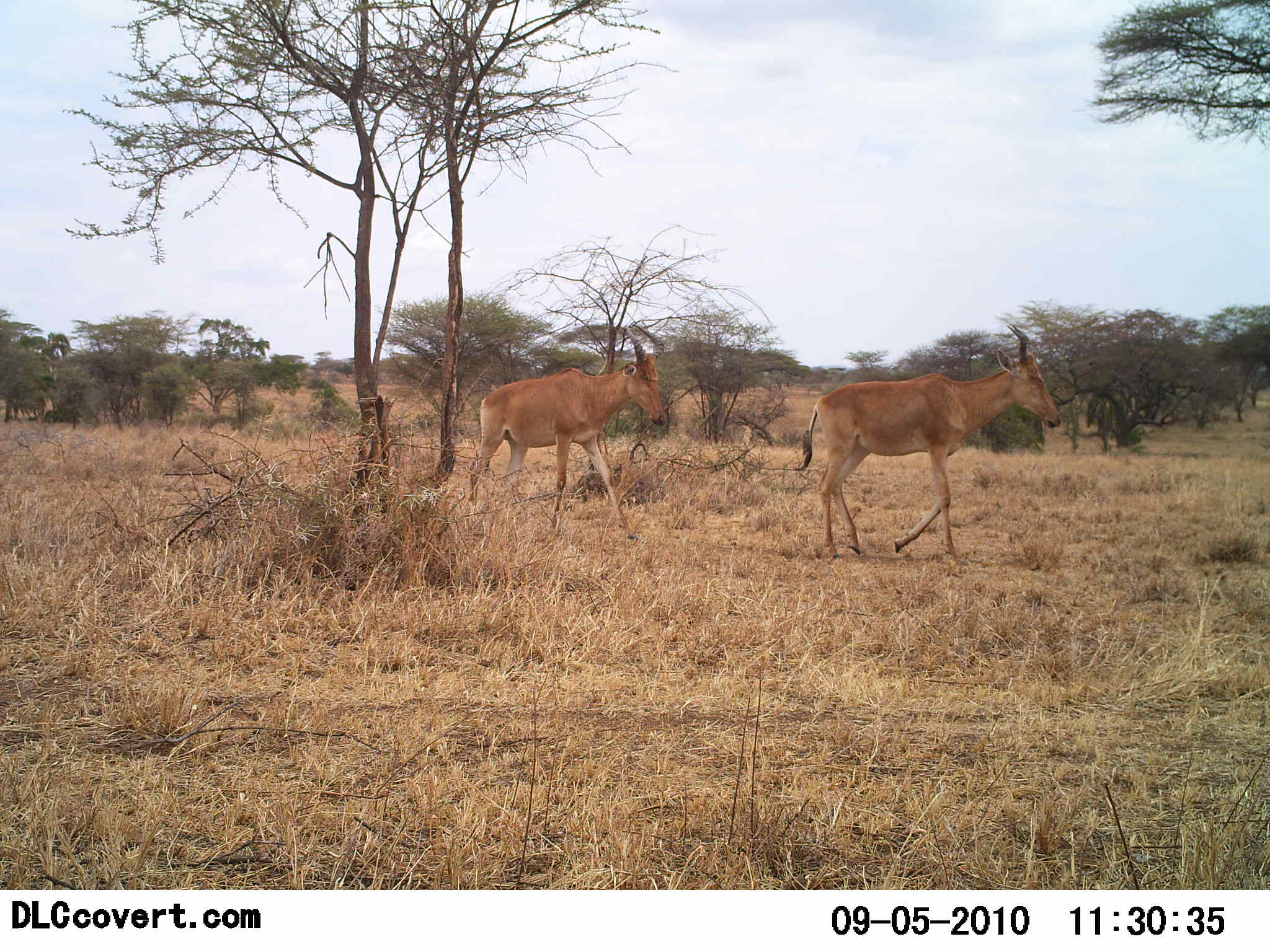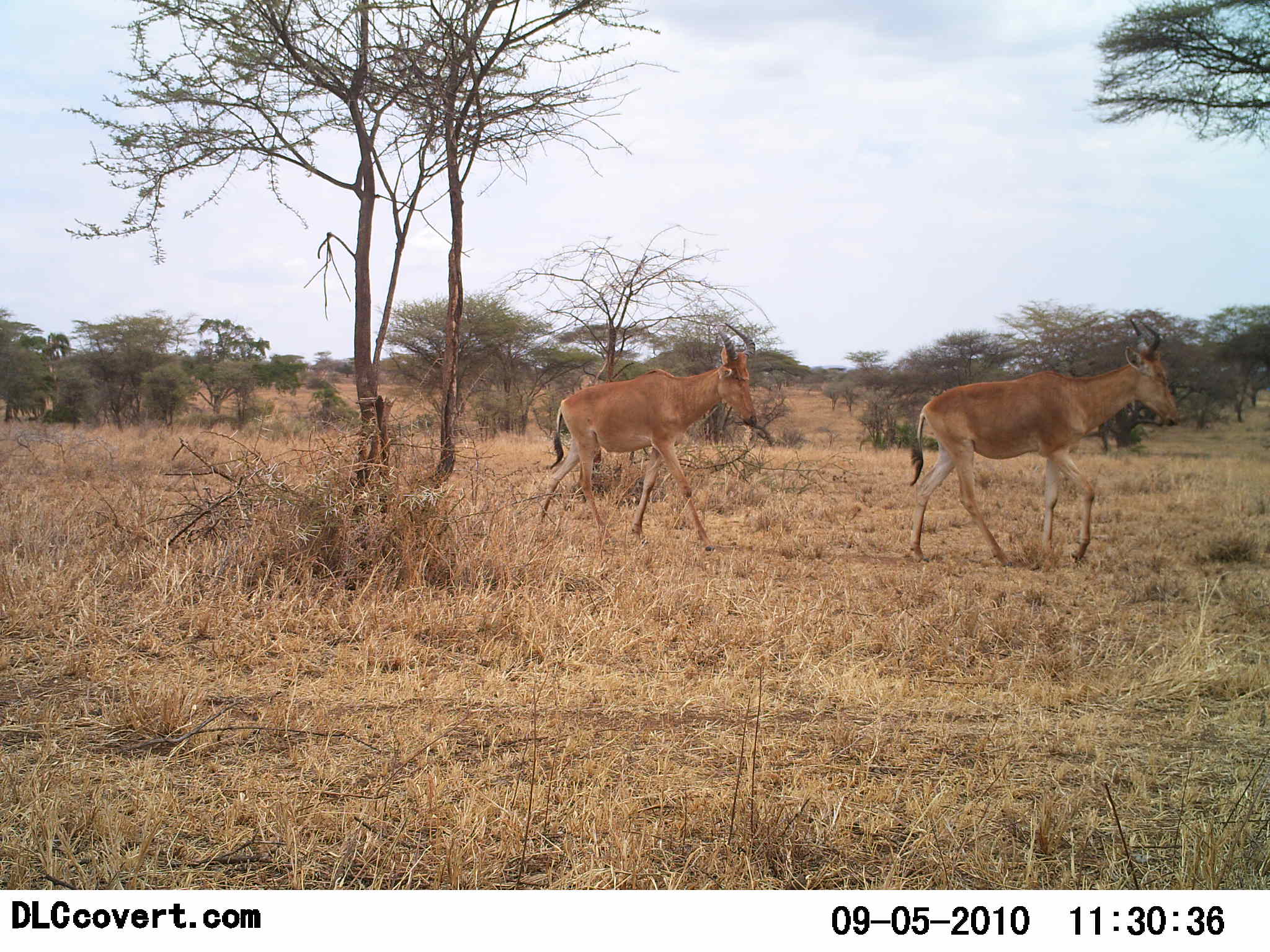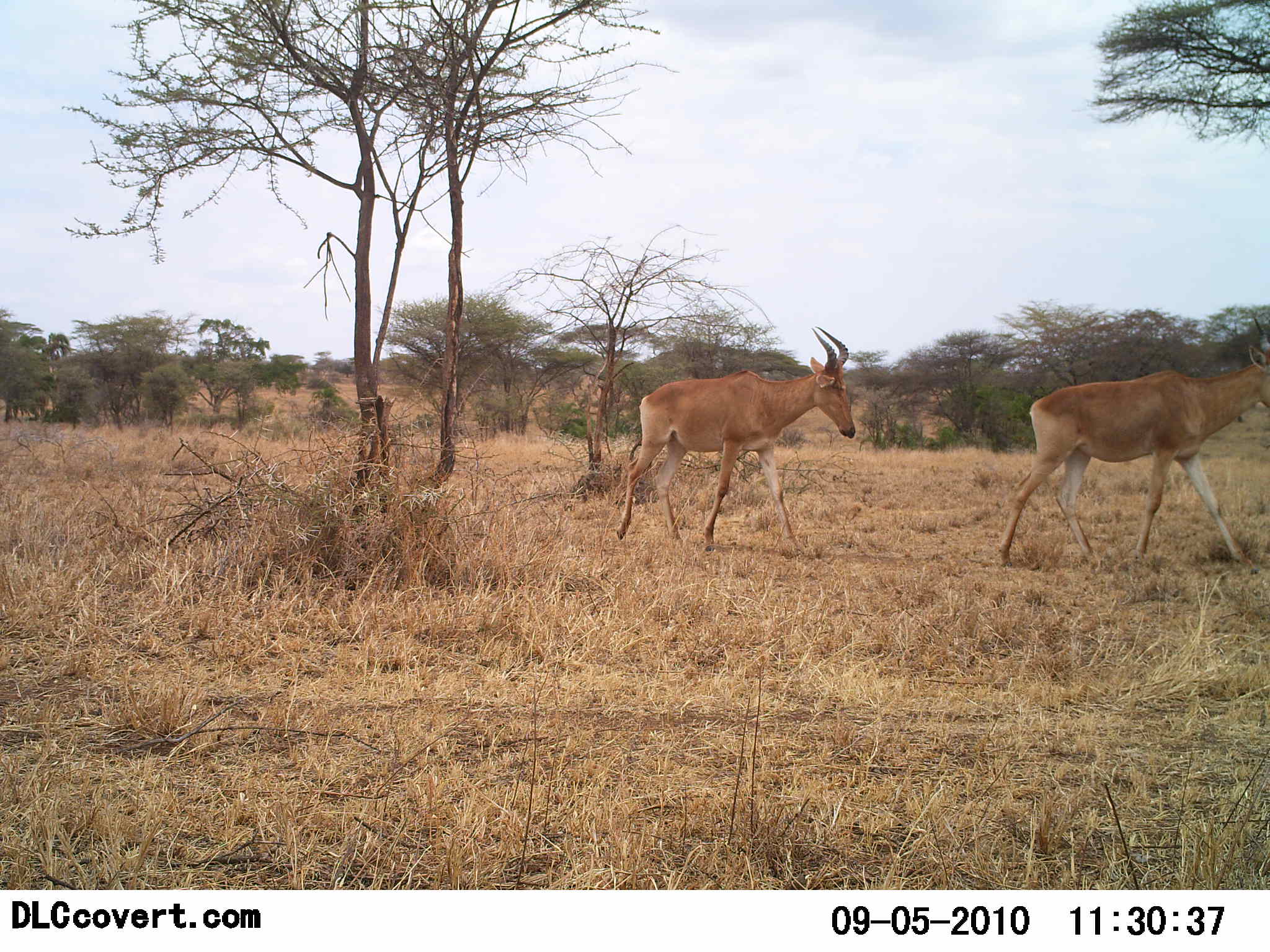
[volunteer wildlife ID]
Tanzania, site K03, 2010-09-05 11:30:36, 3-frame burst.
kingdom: Animalia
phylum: Chordata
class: Mammalia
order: Artiodactyla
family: Bovidae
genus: Alcelaphus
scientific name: Alcelaphus buselaphus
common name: hartebeest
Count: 2.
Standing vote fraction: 0%.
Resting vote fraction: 0%.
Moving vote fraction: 100%.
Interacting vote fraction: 0%.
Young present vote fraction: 8%.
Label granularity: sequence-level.